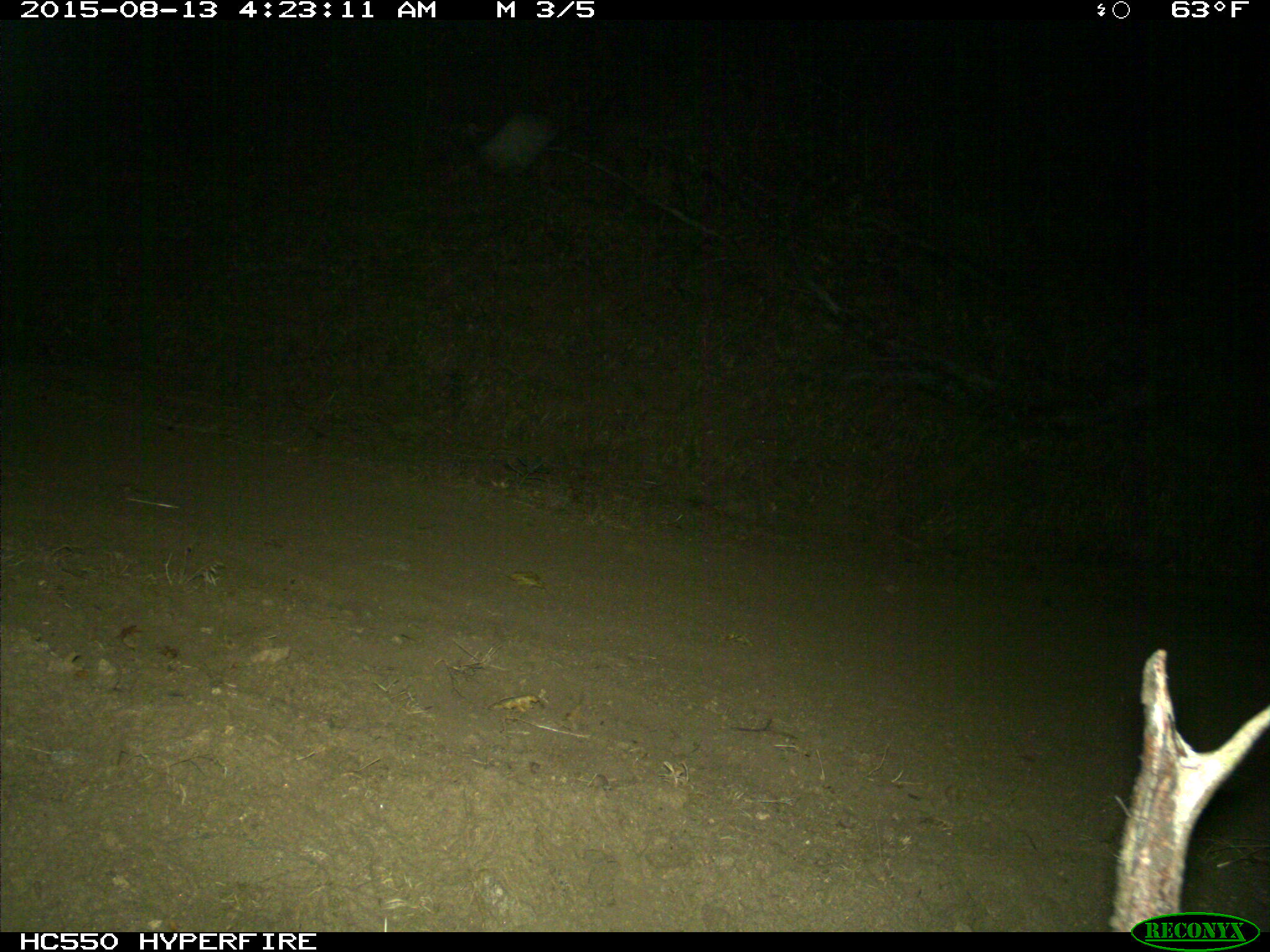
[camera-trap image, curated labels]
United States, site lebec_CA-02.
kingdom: Animalia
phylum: Chordata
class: Mammalia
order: Artiodactyla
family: Cervidae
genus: Cervus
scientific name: Cervus canadensis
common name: elk